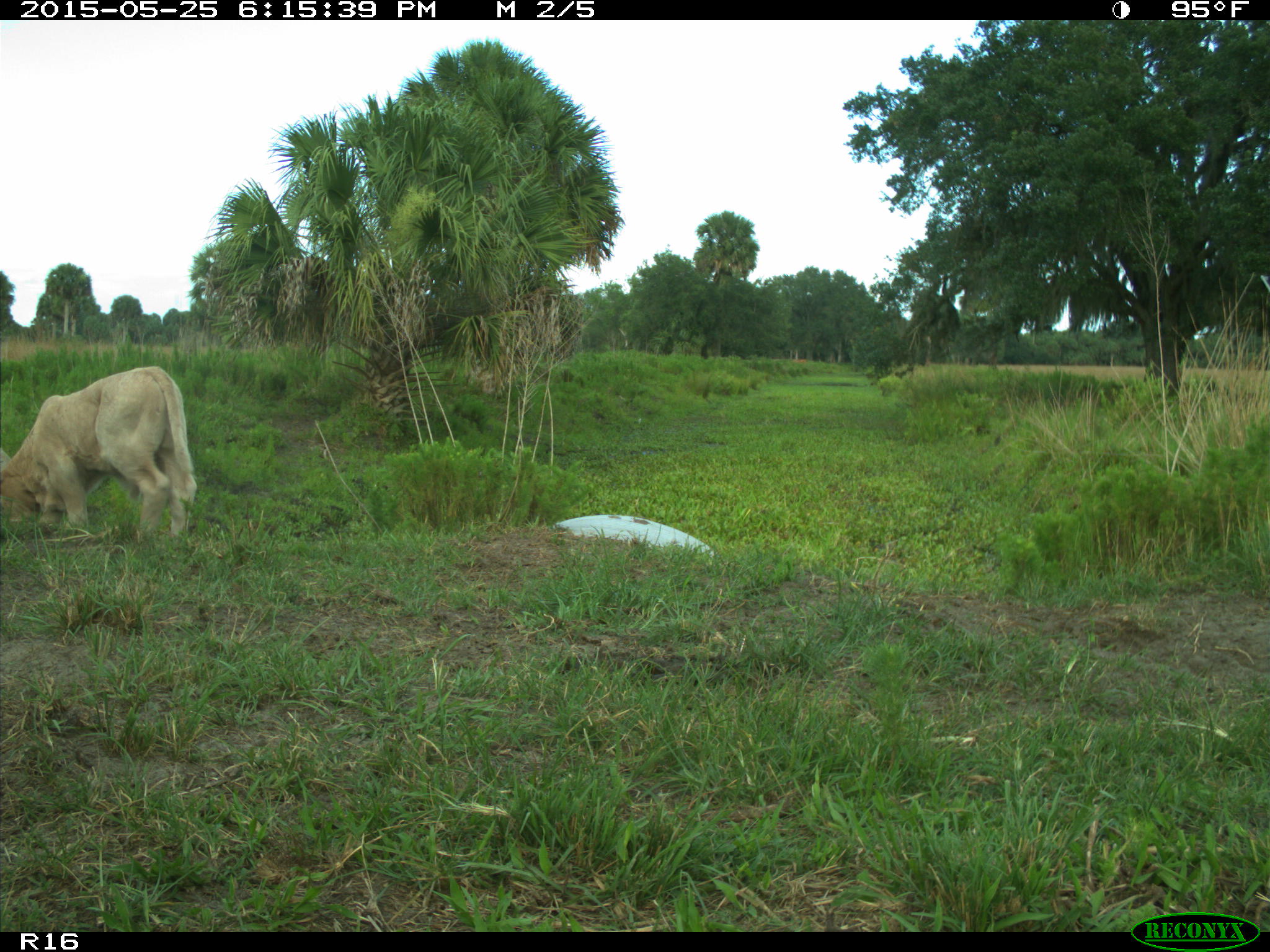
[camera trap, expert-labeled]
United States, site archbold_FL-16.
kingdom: Animalia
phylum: Chordata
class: Mammalia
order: Artiodactyla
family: Bovidae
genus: Bos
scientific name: Bos taurus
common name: domestic cow